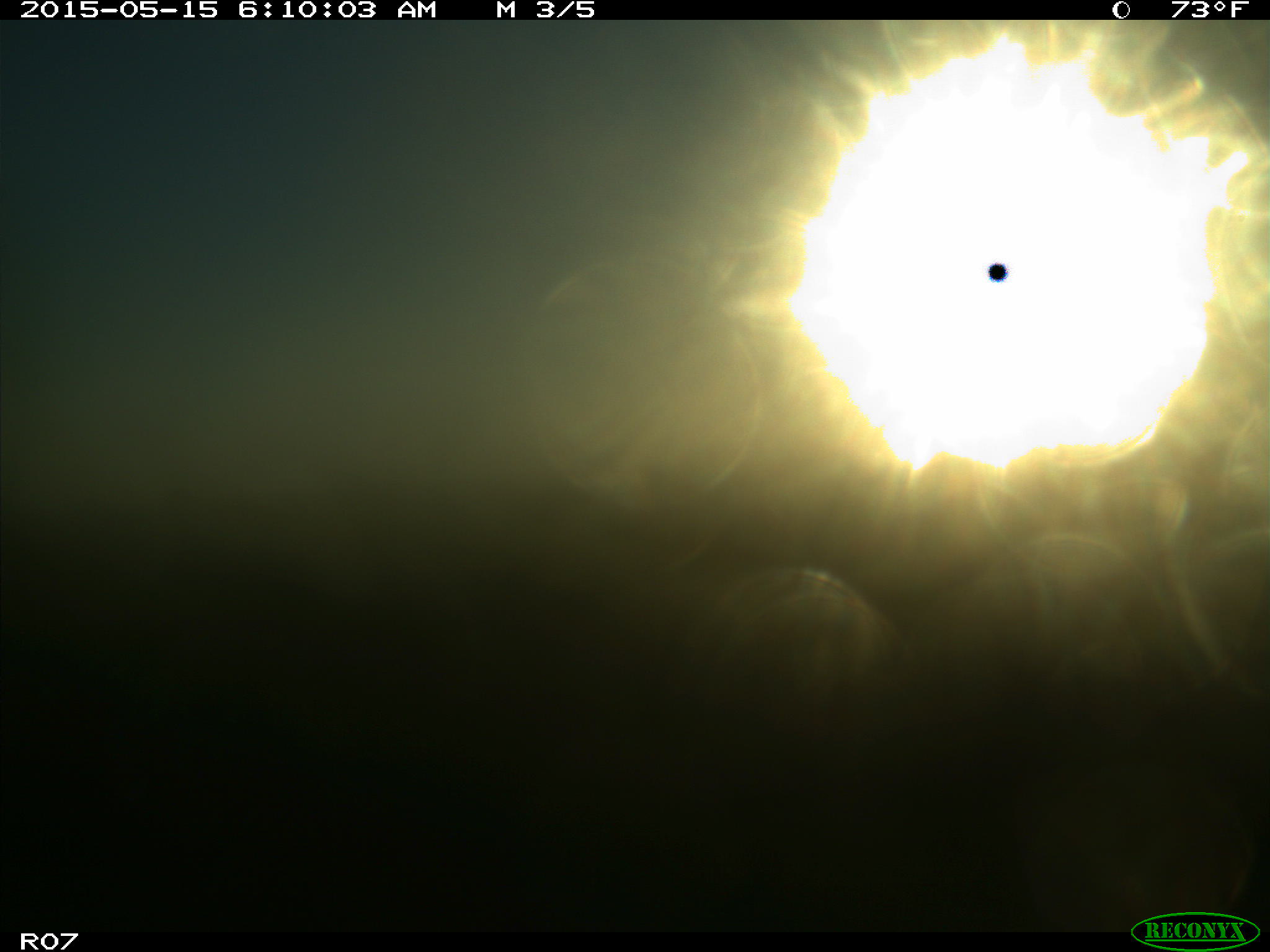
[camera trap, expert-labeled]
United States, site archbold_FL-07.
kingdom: Animalia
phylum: Chordata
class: Mammalia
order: Artiodactyla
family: Bovidae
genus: Bos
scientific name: Bos taurus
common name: domestic cow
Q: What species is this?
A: Bos taurus (domestic cow).